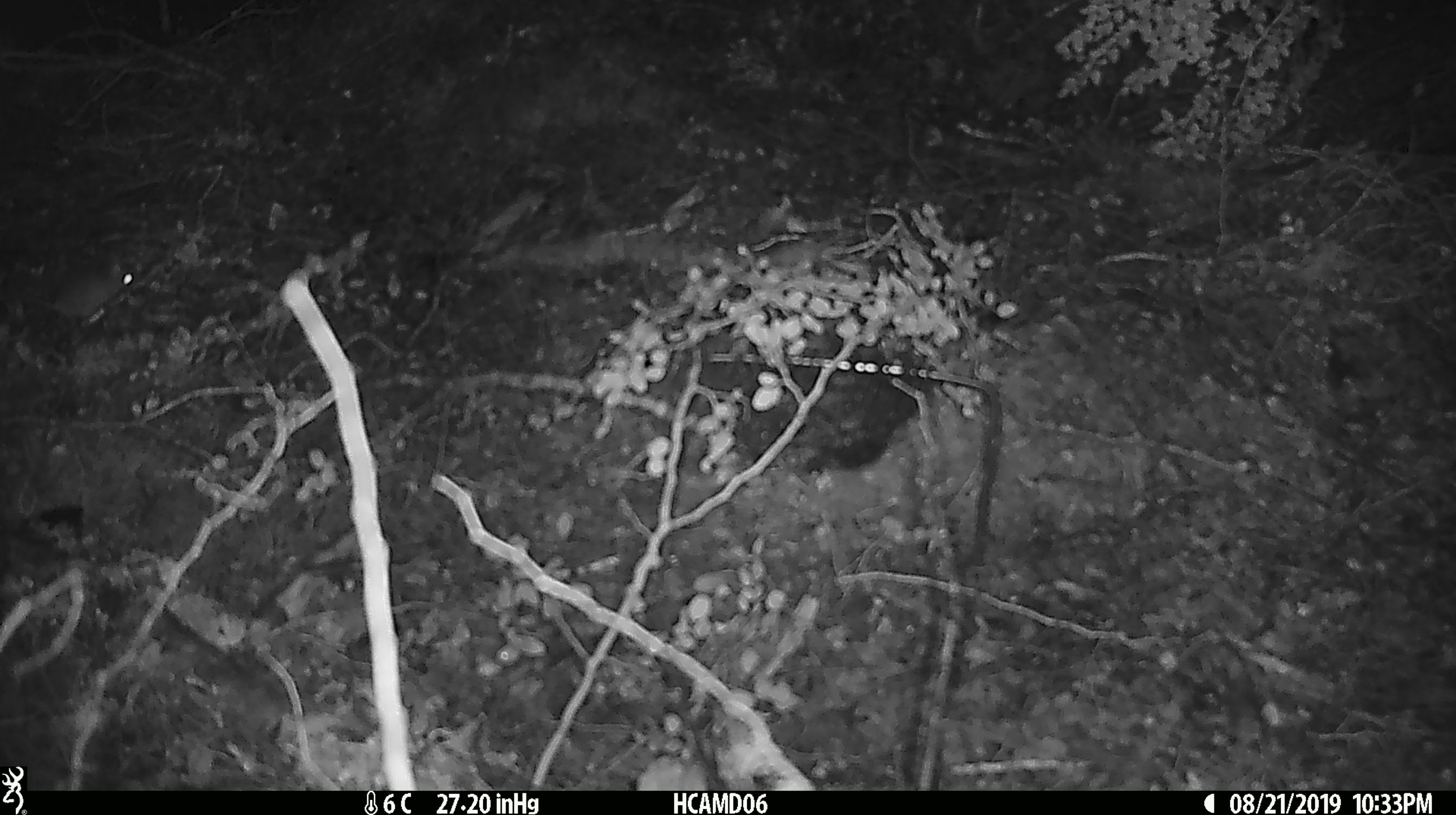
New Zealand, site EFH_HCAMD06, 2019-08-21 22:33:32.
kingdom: Animalia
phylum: Chordata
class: Mammalia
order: Rodentia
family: Muridae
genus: Mus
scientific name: Mus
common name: mouse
Mouse (Mus).